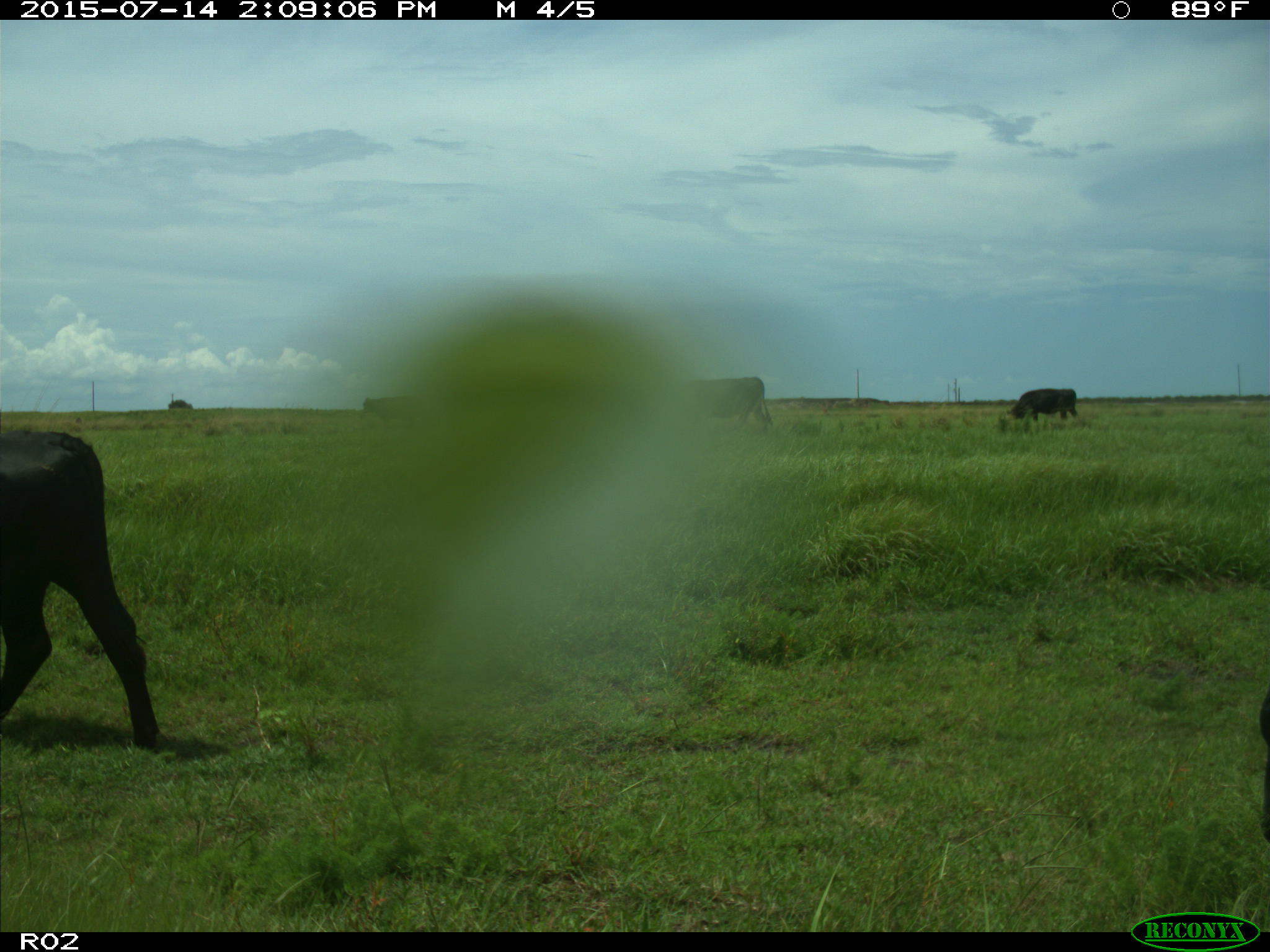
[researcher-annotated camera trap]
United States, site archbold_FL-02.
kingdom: Animalia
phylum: Chordata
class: Mammalia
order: Artiodactyla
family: Bovidae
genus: Bos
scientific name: Bos taurus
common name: domestic cow